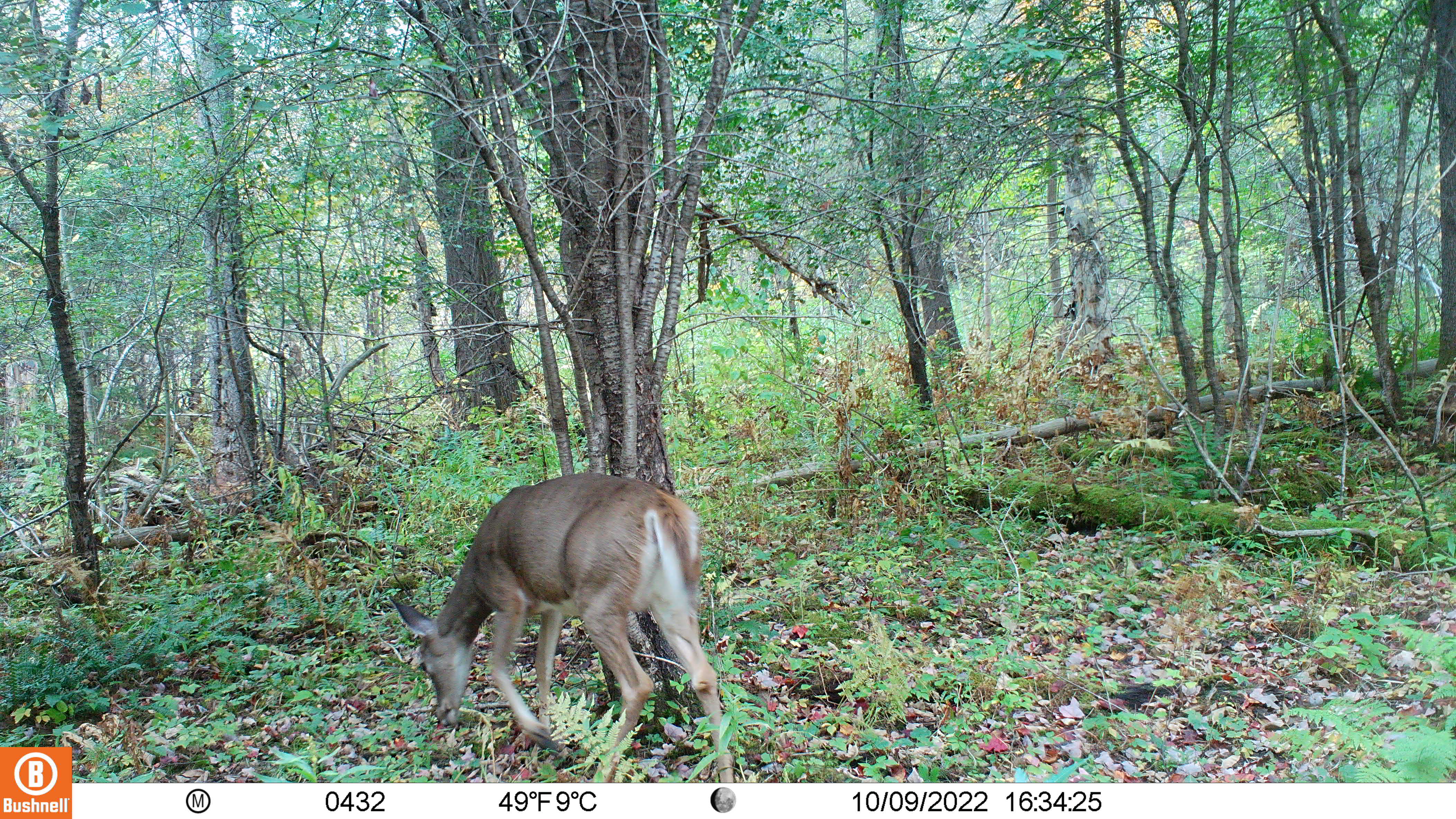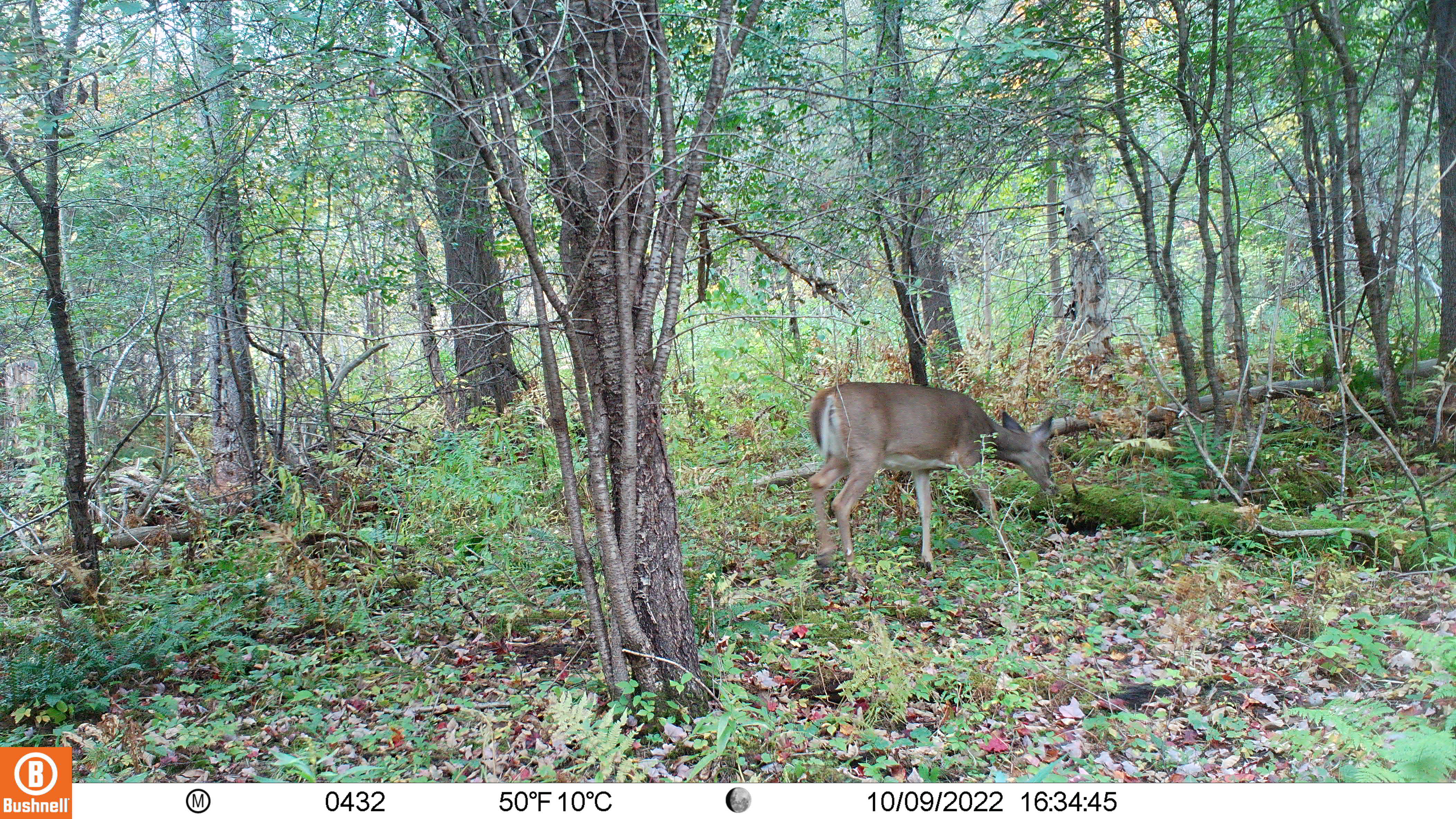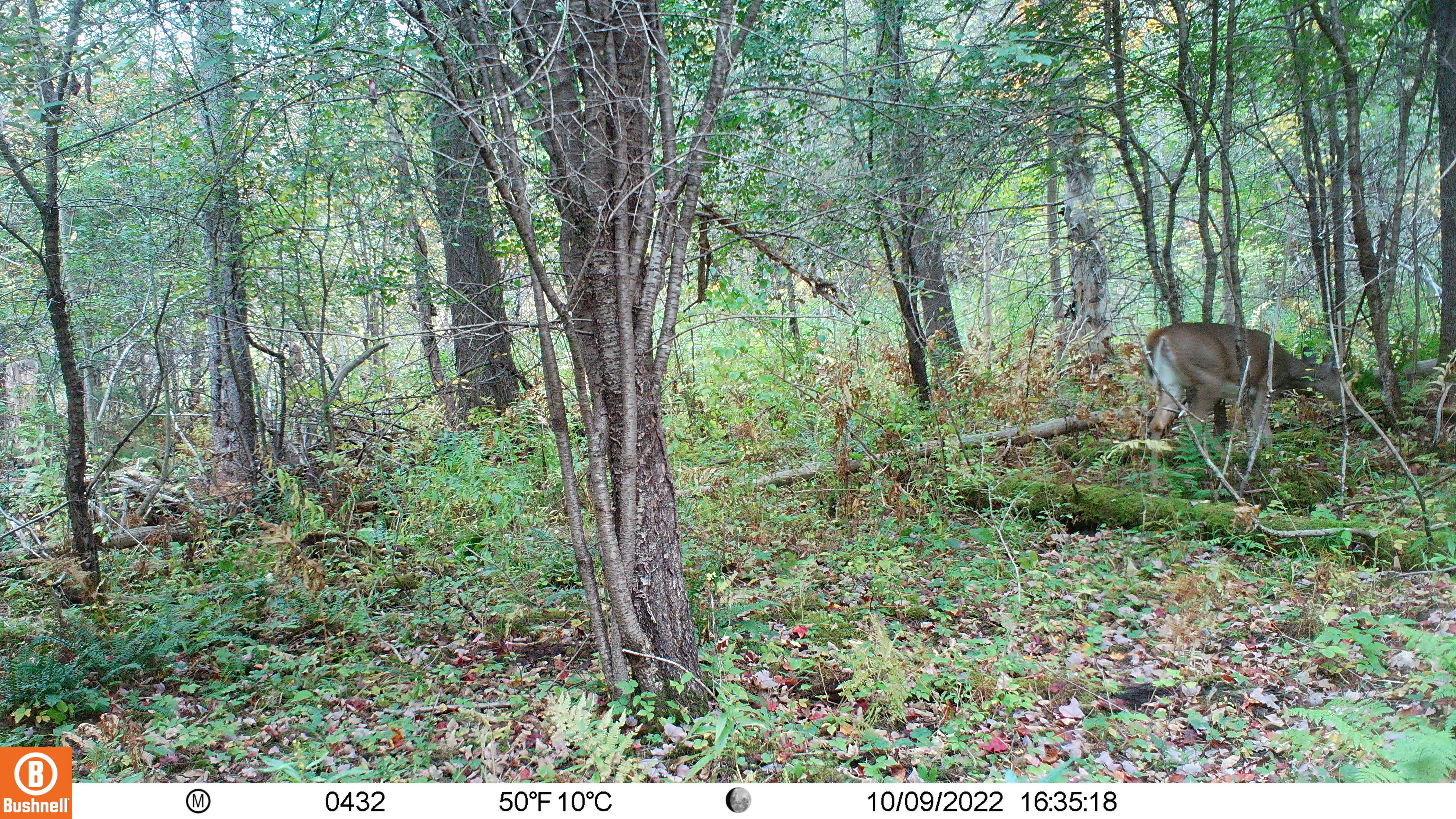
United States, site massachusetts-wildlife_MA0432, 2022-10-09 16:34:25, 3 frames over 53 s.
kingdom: Animalia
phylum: Chordata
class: Mammalia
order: Artiodactyla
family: Cervidae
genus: Odocoileus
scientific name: Odocoileus virginianus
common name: white-tailed deer